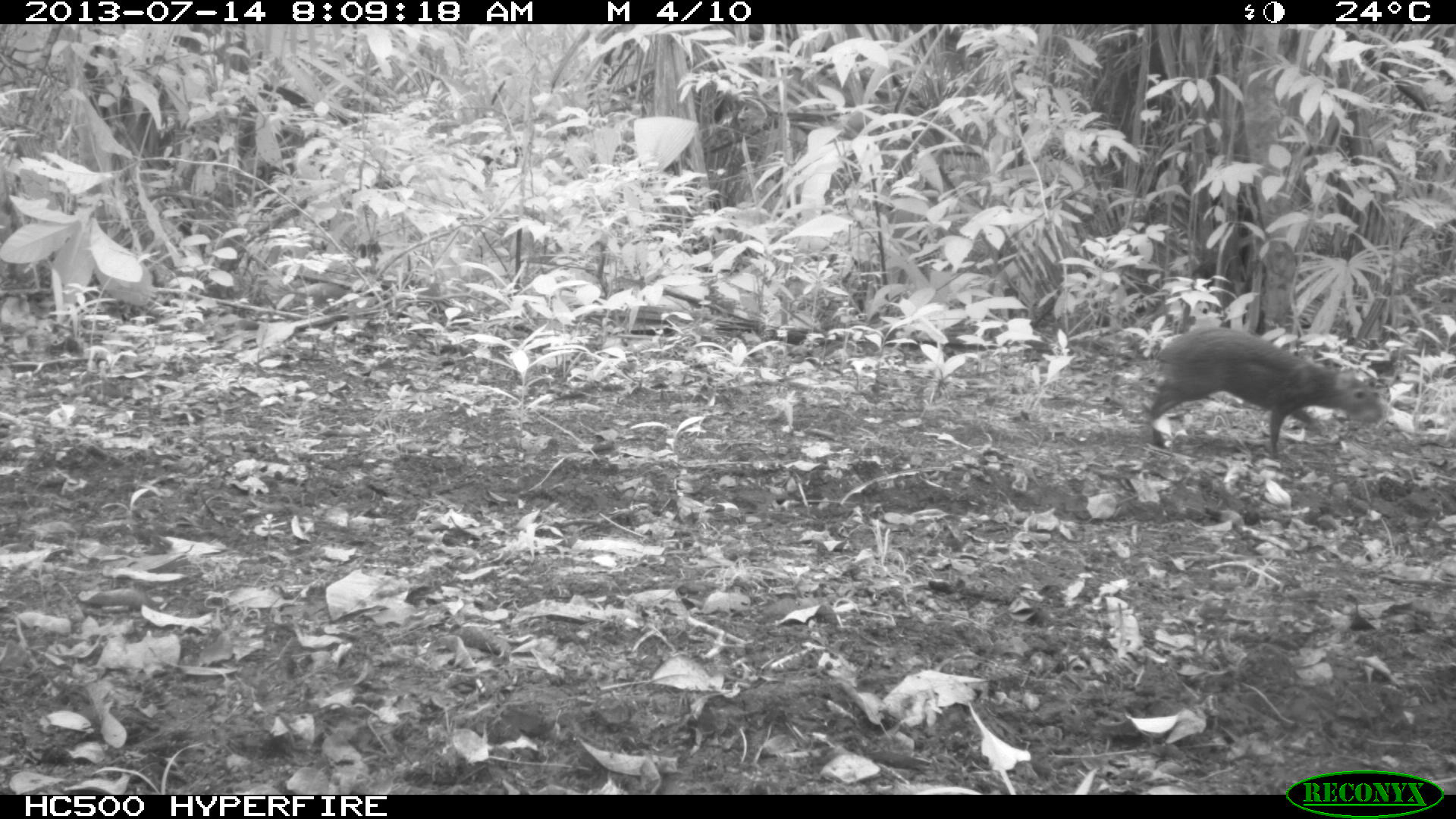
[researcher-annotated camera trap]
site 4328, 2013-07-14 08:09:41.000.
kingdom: Animalia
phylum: Chordata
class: Mammalia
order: Rodentia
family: Dasyproctidae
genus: Dasyprocta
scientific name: Dasyprocta punctata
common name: central american agouti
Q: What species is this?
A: Dasyprocta punctata (central american agouti).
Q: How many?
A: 1.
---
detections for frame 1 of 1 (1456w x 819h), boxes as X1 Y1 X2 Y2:
dasyprocta punctata: 1146 326 1383 455